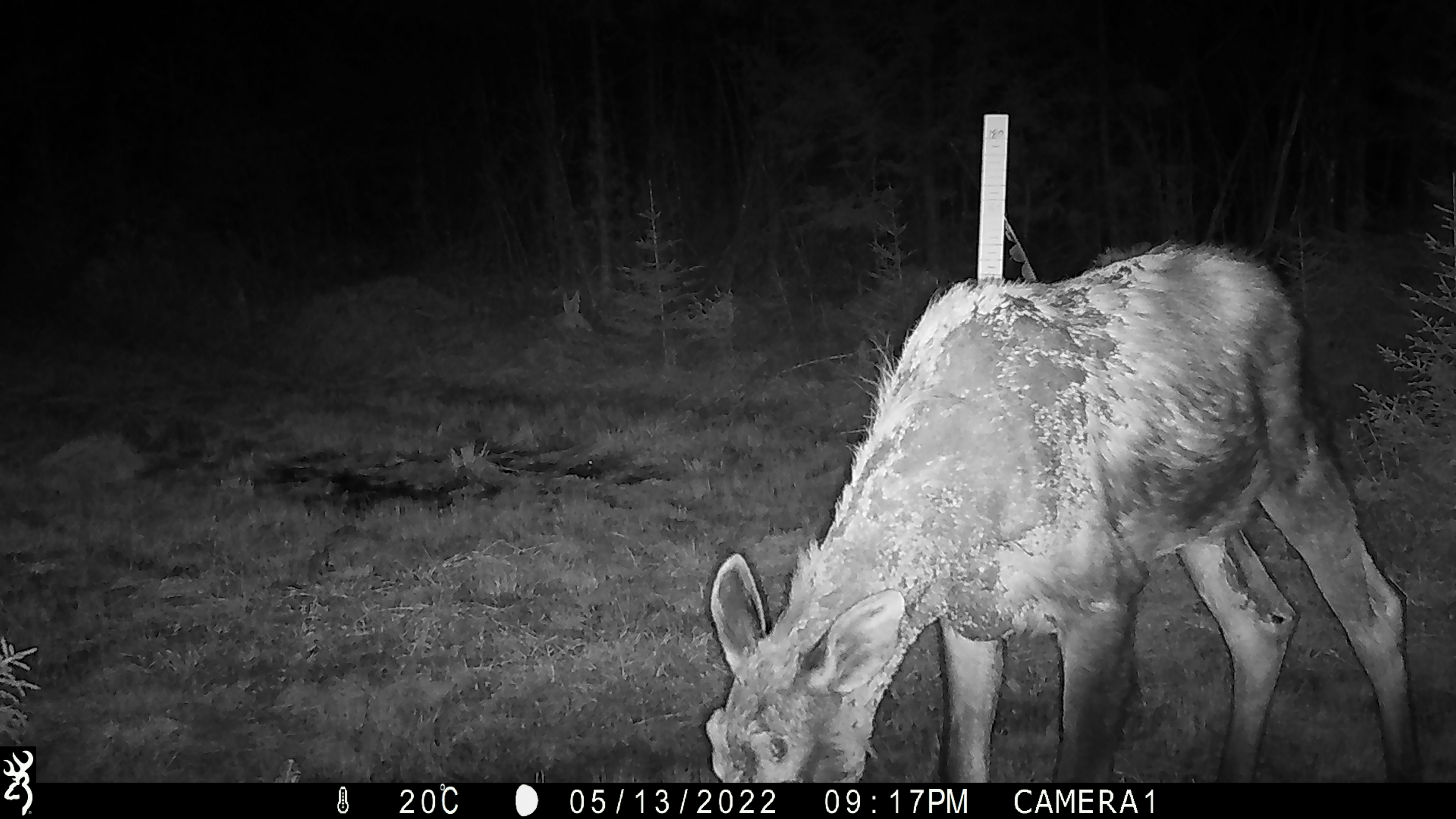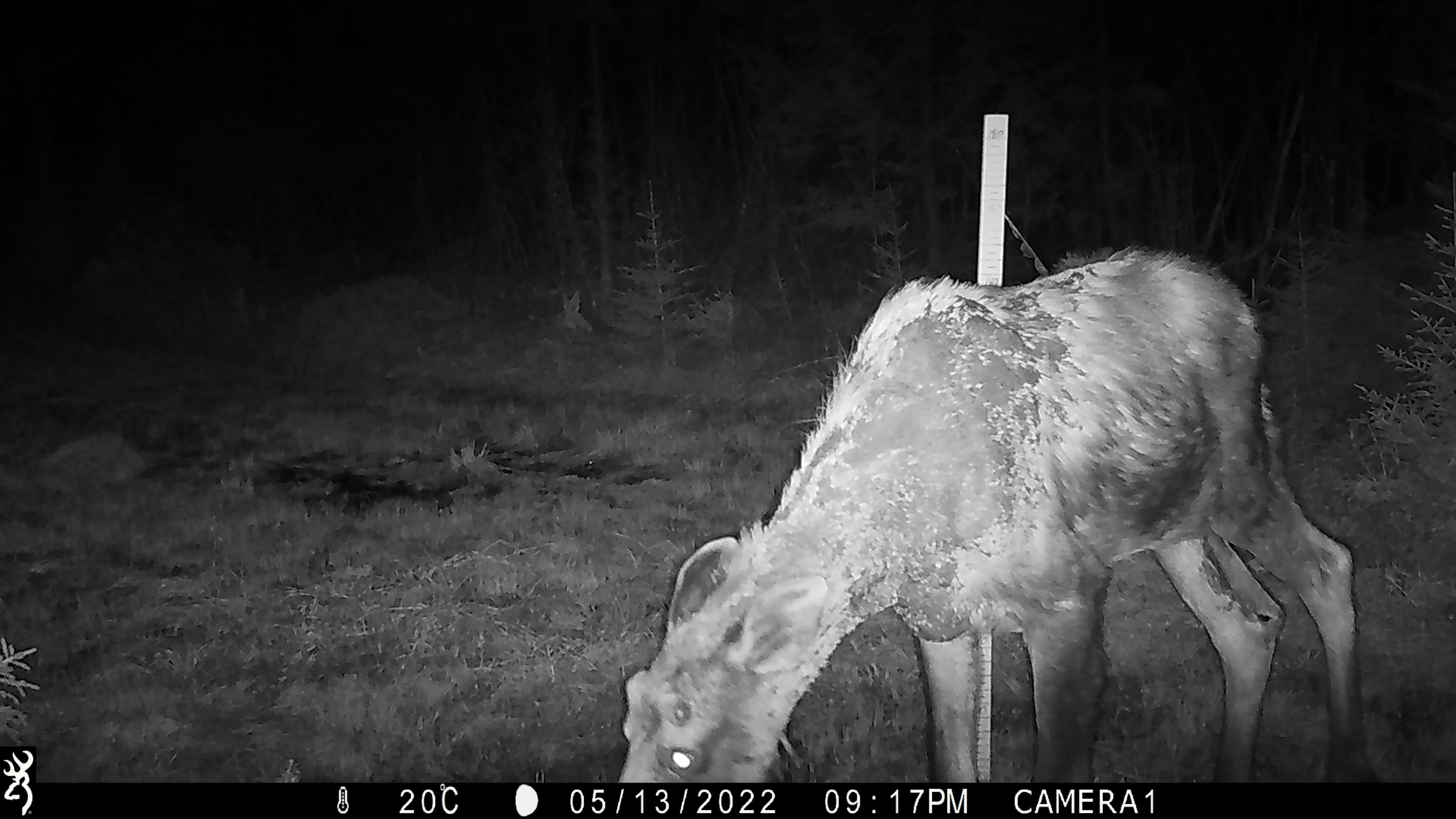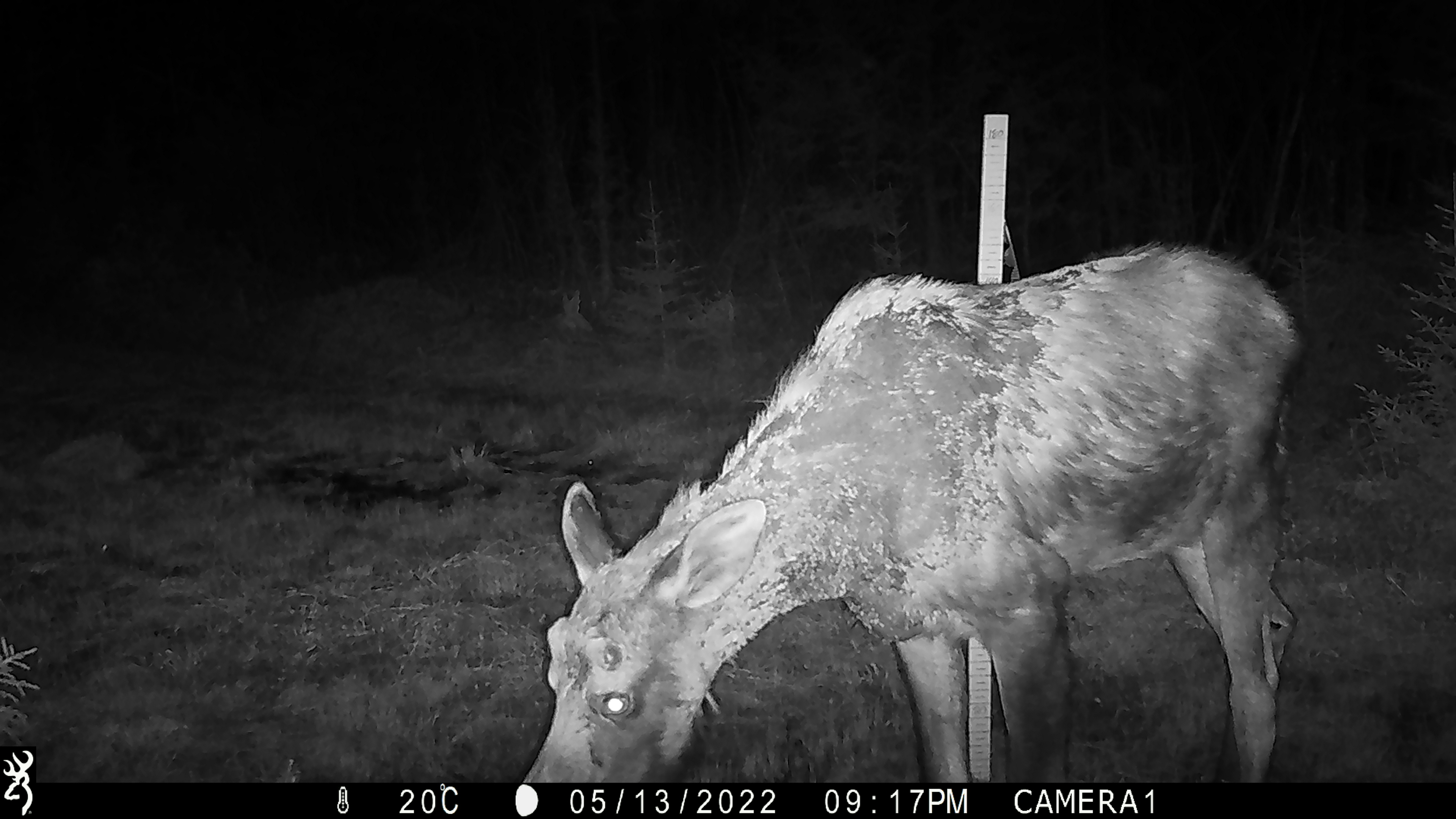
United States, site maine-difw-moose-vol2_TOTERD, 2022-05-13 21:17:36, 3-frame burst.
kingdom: Animalia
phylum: Chordata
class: Mammalia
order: Artiodactyla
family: Cervidae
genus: Alces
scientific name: Alces alces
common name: moose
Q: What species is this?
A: Moose (Alces alces).